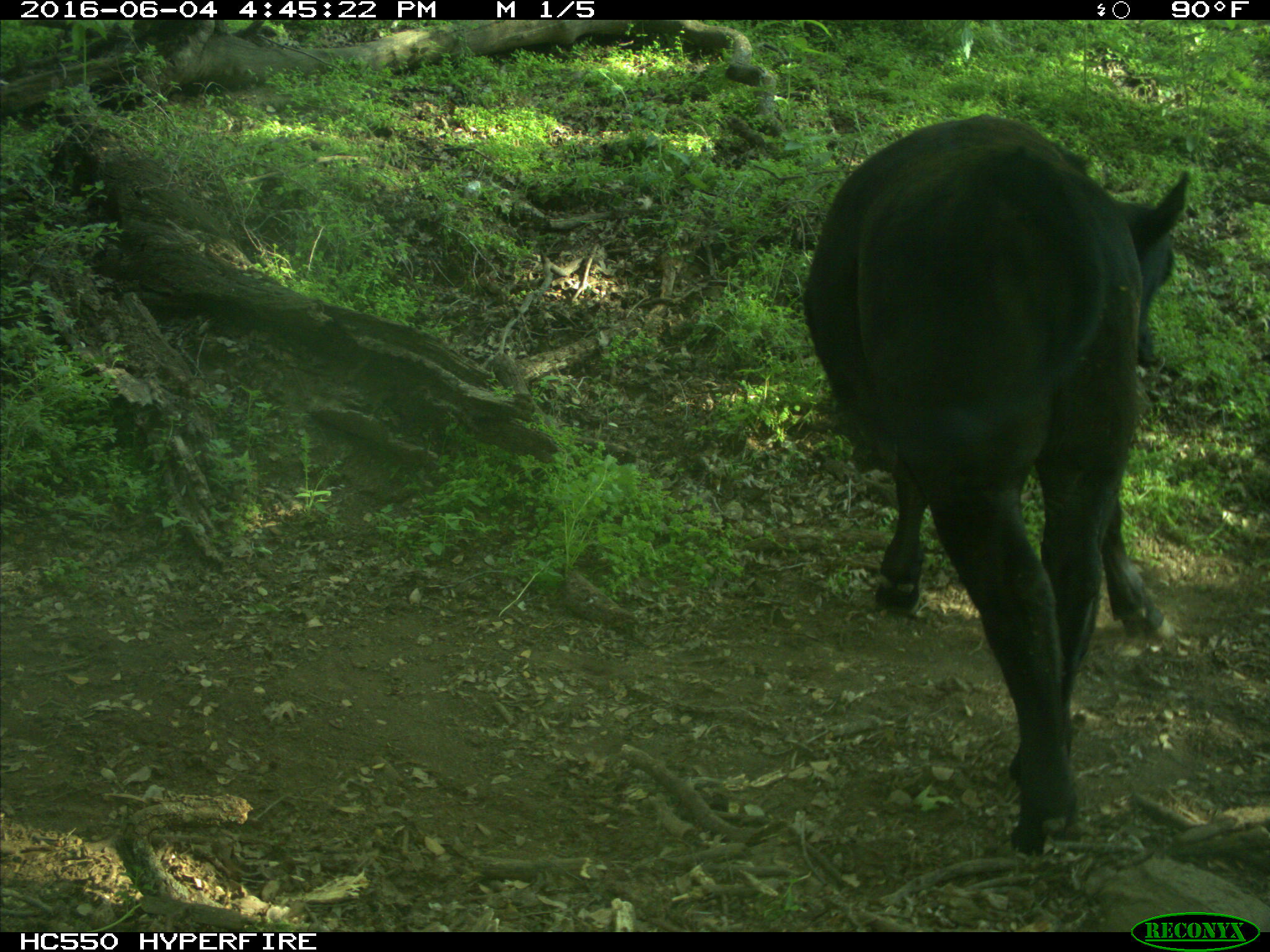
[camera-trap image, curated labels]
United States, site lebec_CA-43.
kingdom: Animalia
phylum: Chordata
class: Mammalia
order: Artiodactyla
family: Bovidae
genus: Bos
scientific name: Bos taurus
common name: domestic cow